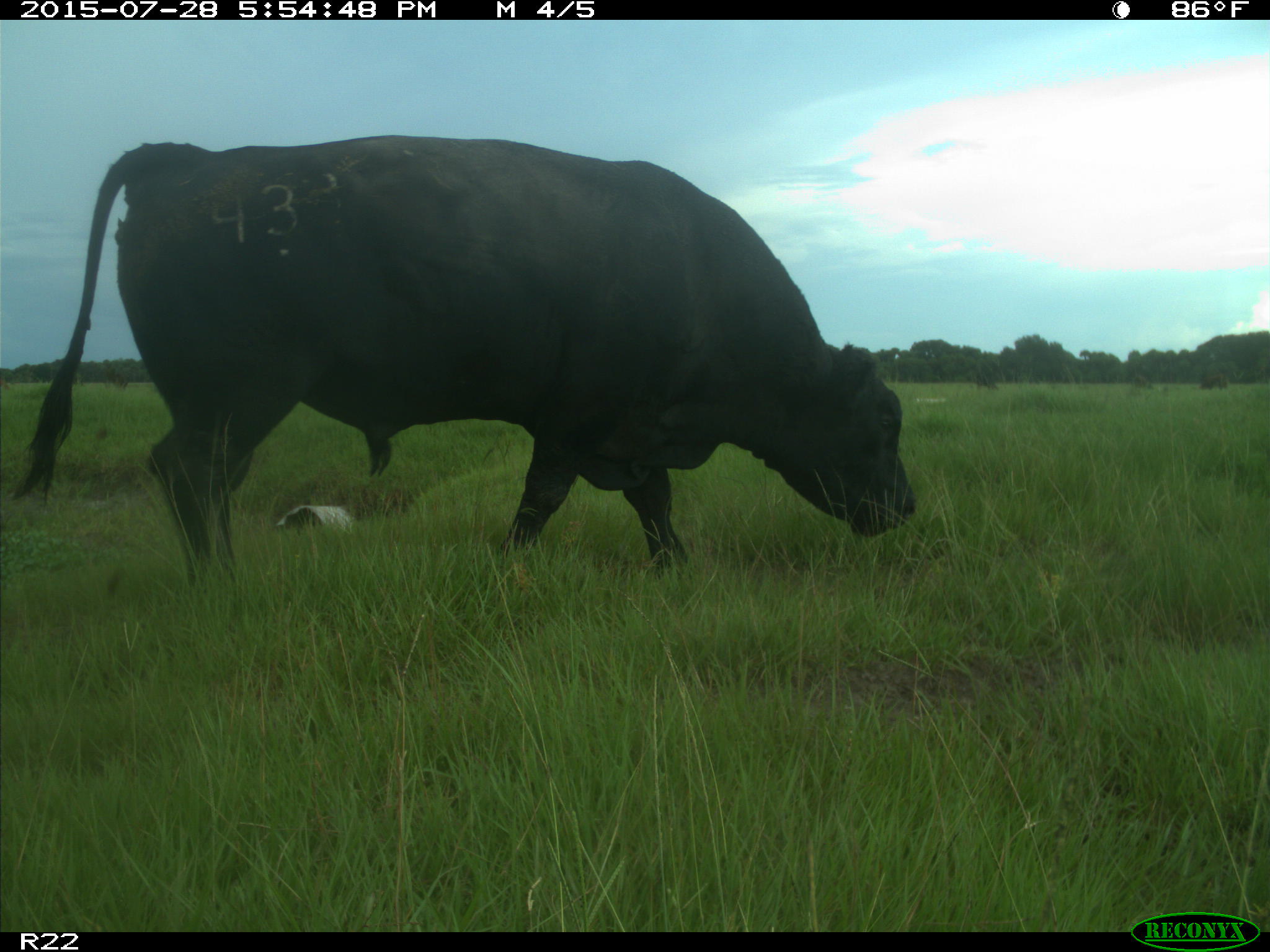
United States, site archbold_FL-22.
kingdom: Animalia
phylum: Chordata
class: Mammalia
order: Artiodactyla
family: Bovidae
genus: Bos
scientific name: Bos taurus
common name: domestic cow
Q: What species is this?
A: Bos taurus (domestic cow).